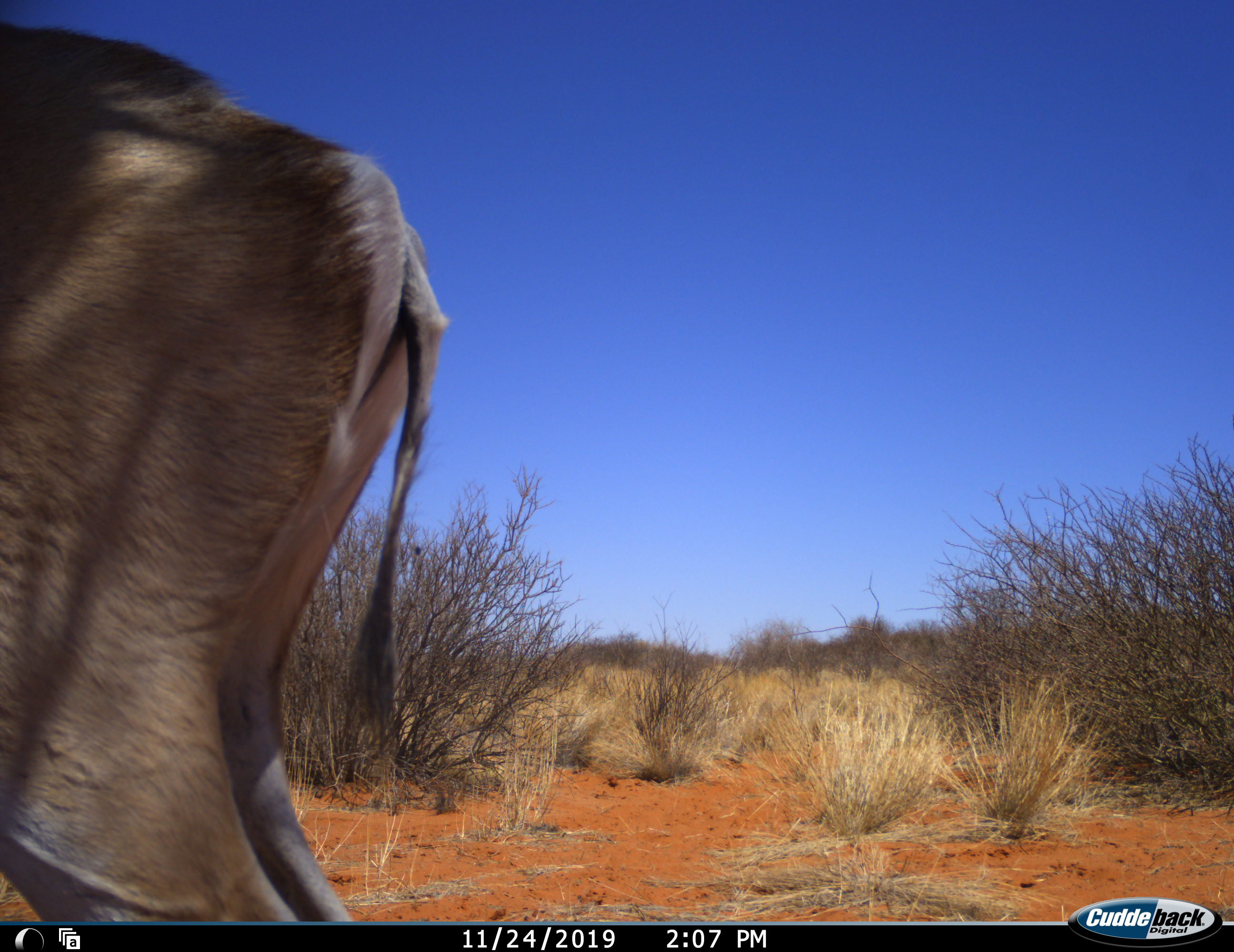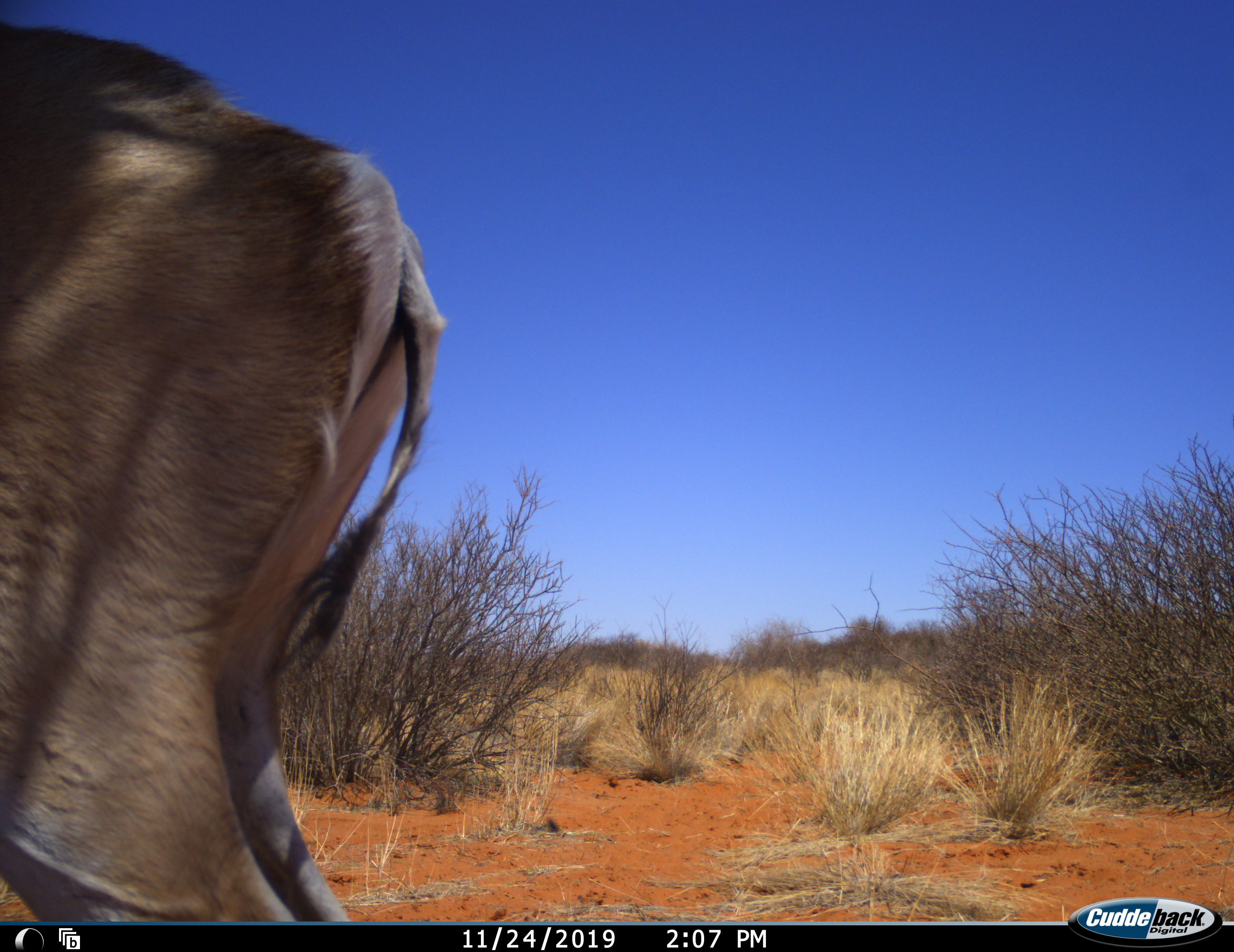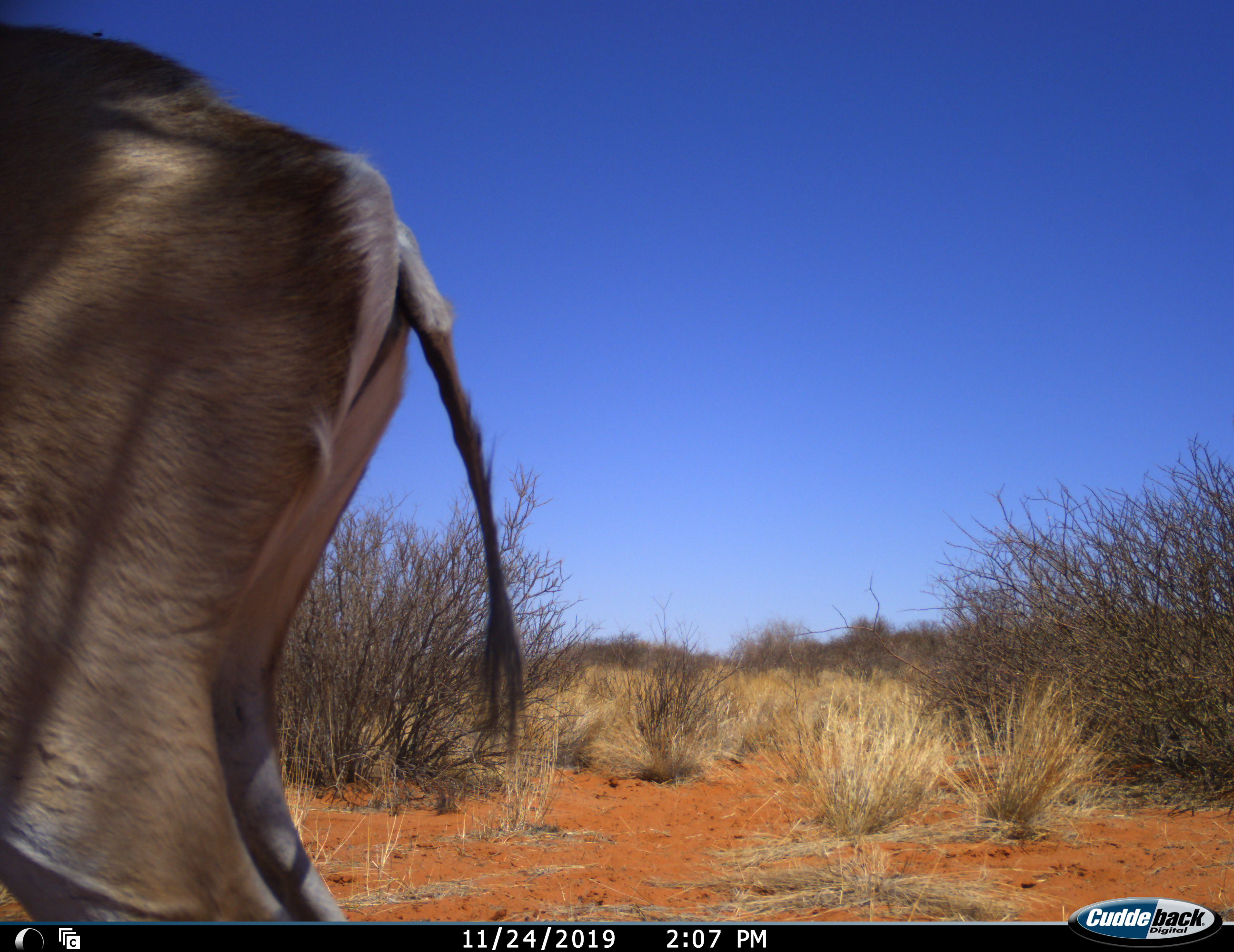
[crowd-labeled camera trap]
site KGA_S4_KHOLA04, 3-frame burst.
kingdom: Animalia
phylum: Chordata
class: Mammalia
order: Artiodactyla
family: Bovidae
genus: Antidorcas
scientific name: Antidorcas marsupialis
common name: springbok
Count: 1.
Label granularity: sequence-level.